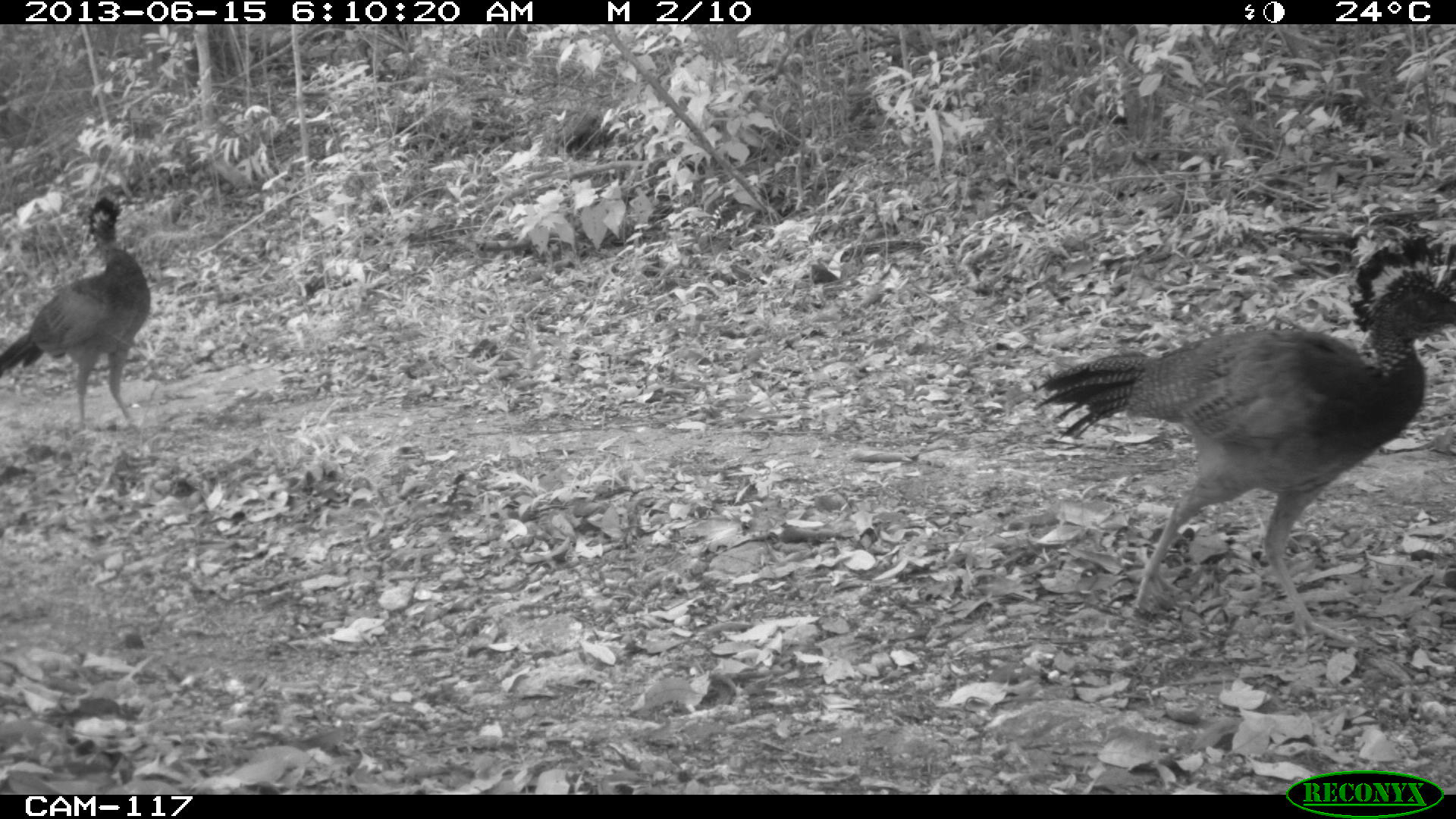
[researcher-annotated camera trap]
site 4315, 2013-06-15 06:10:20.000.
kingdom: Animalia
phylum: Chordata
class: Aves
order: Galliformes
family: Cracidae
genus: Crax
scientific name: Crax rubra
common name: great curassow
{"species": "Crax rubra (great curassow)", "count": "3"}